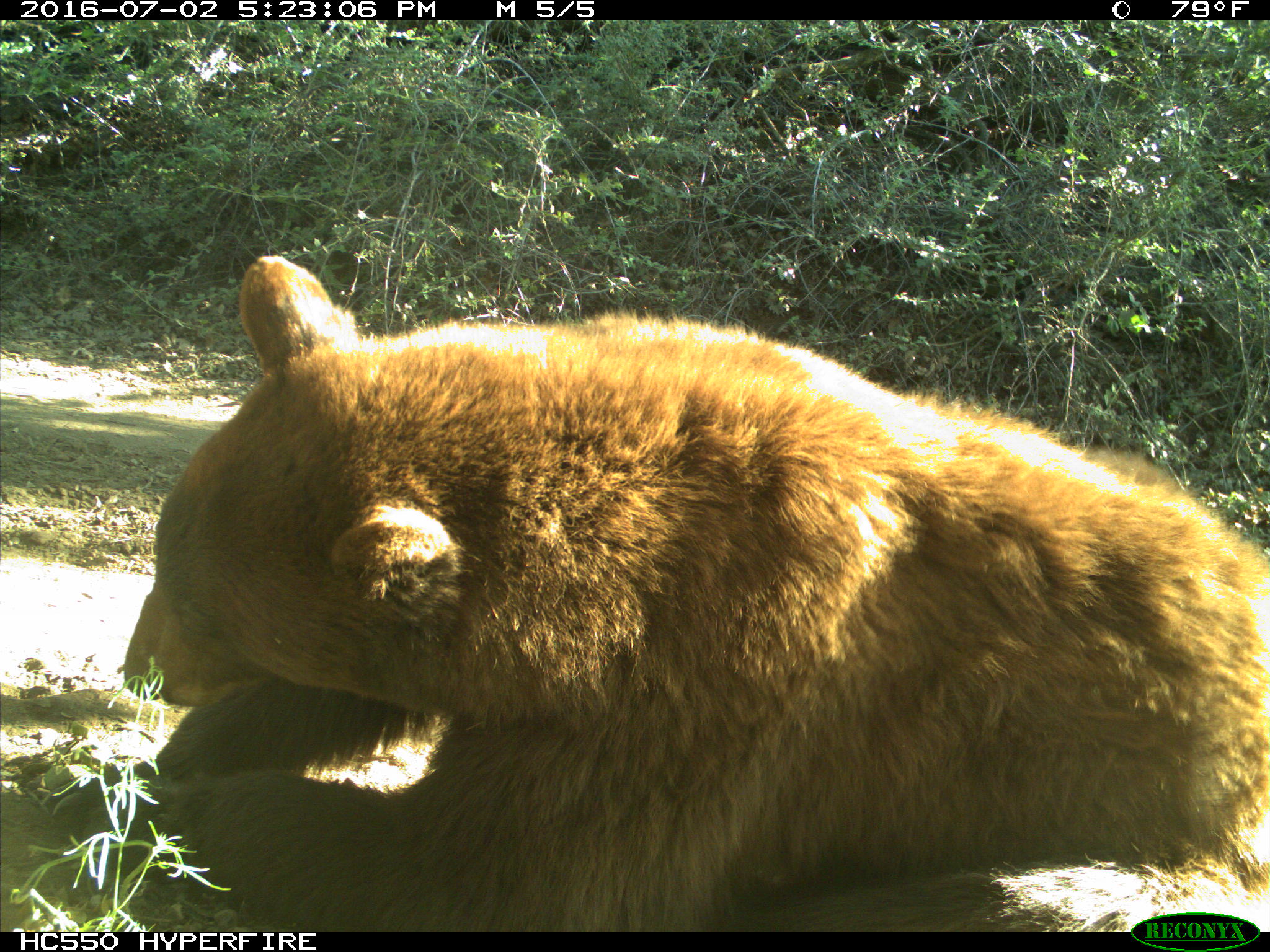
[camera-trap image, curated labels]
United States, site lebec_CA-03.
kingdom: Animalia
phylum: Chordata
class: Mammalia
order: Carnivora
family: Ursidae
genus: Ursus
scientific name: Ursus americanus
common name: american black bear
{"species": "Ursus americanus (american black bear)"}